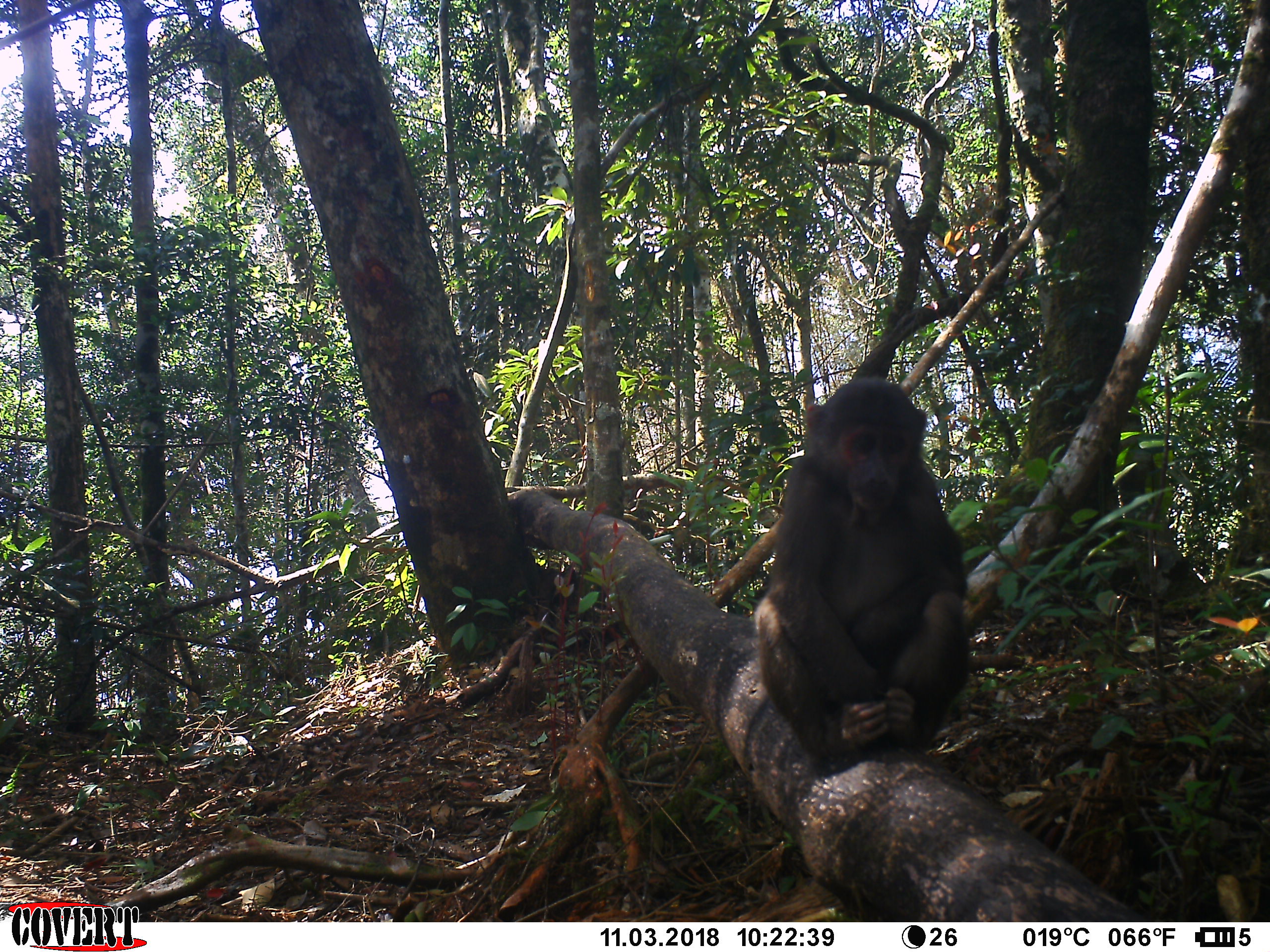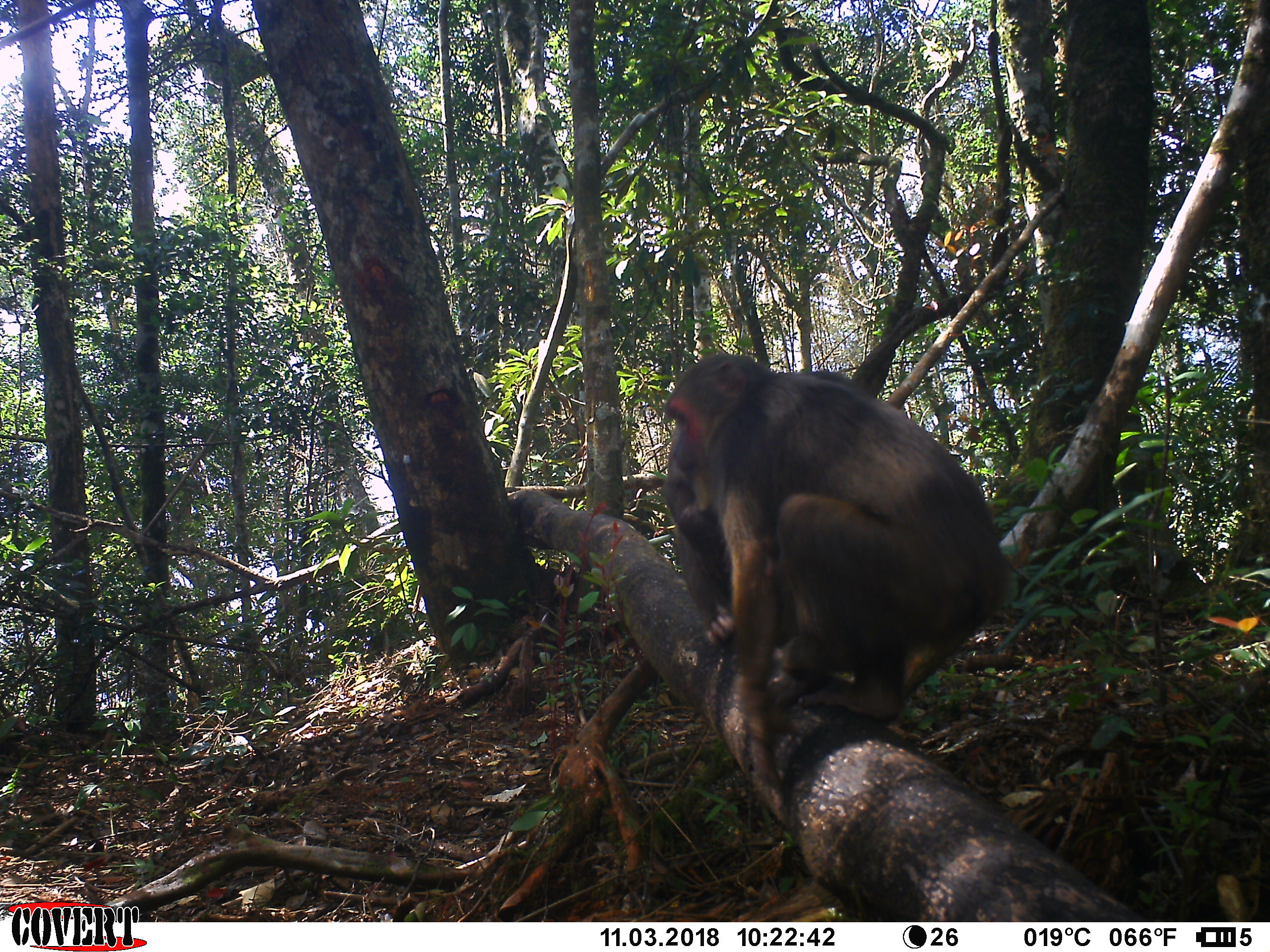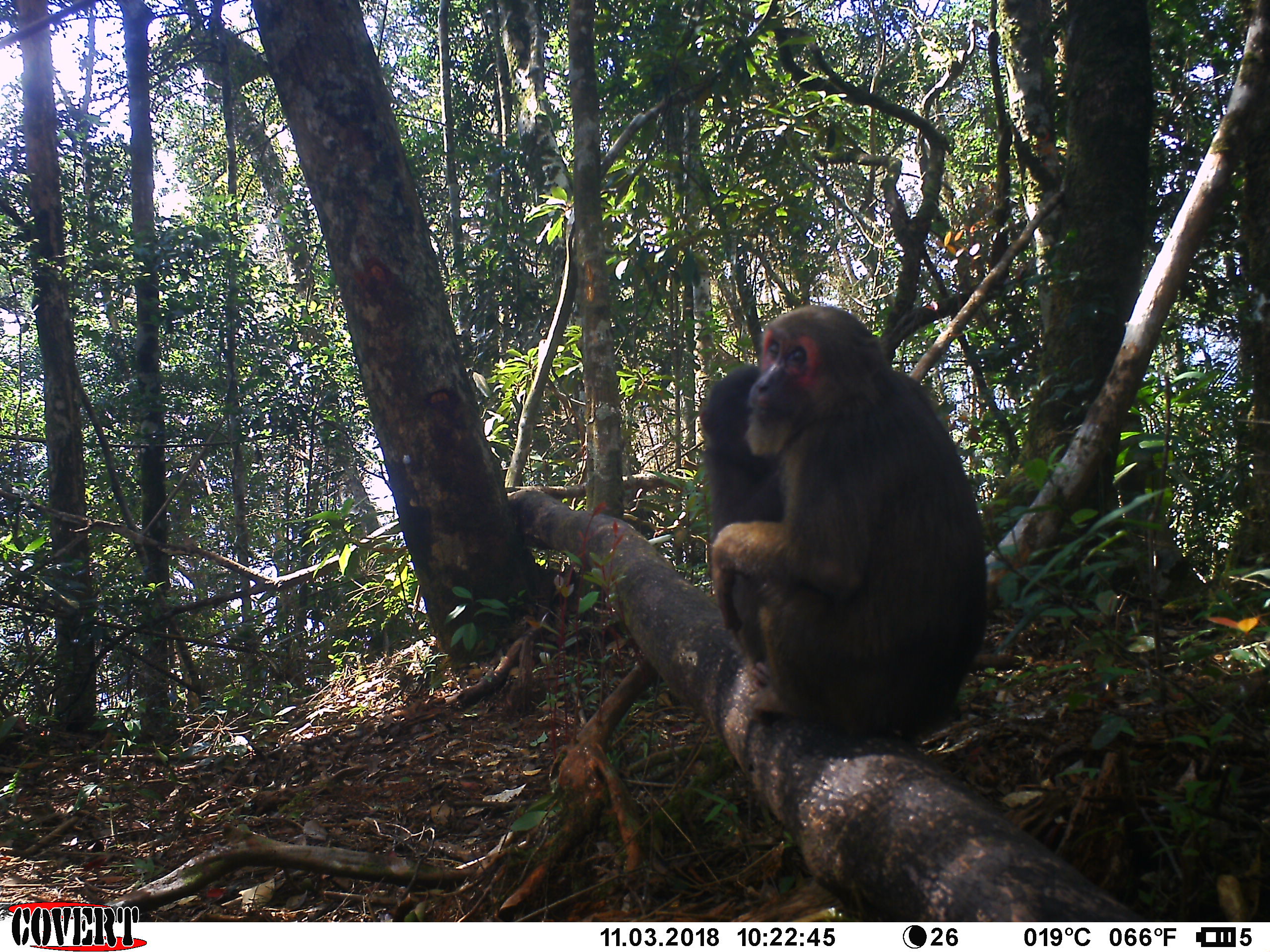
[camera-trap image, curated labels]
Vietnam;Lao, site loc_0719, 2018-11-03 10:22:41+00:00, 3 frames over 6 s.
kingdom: Animalia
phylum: Chordata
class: Mammalia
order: Primates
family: Cercopithecidae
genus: Macaca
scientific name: Macaca arctoides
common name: stump-tailed macaque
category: stump tailed macaque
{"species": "stump tailed macaque (stump-tailed macaque) (Macaca arctoides)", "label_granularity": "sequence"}